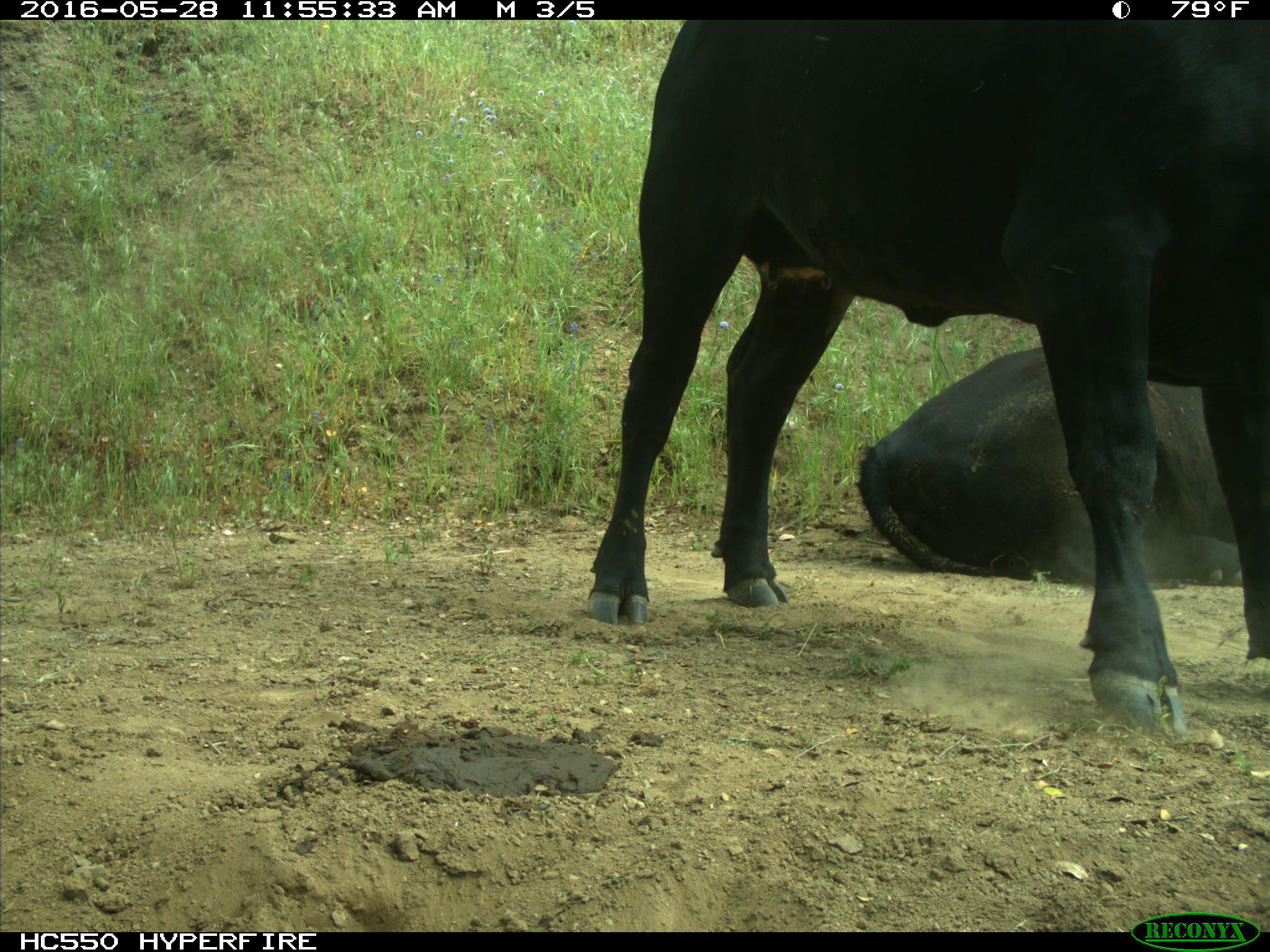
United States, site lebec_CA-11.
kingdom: Animalia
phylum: Chordata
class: Mammalia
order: Artiodactyla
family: Bovidae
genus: Bos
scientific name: Bos taurus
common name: domestic cow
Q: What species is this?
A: Bos taurus (domestic cow).